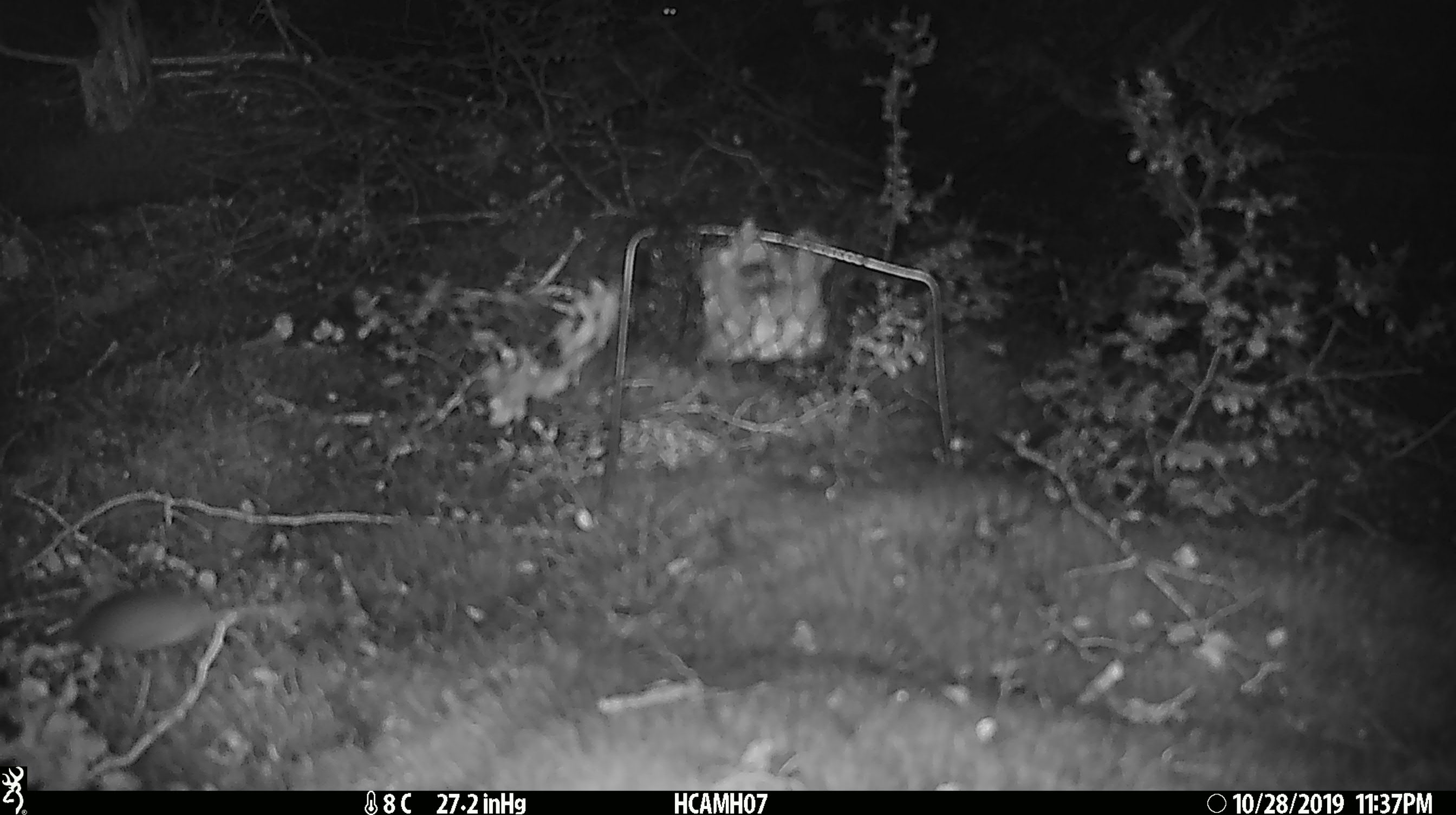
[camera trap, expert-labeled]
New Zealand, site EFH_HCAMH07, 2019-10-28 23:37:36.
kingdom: Animalia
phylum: Chordata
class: Mammalia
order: Rodentia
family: Muridae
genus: Mus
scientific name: Mus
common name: mouse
Mouse (Mus).